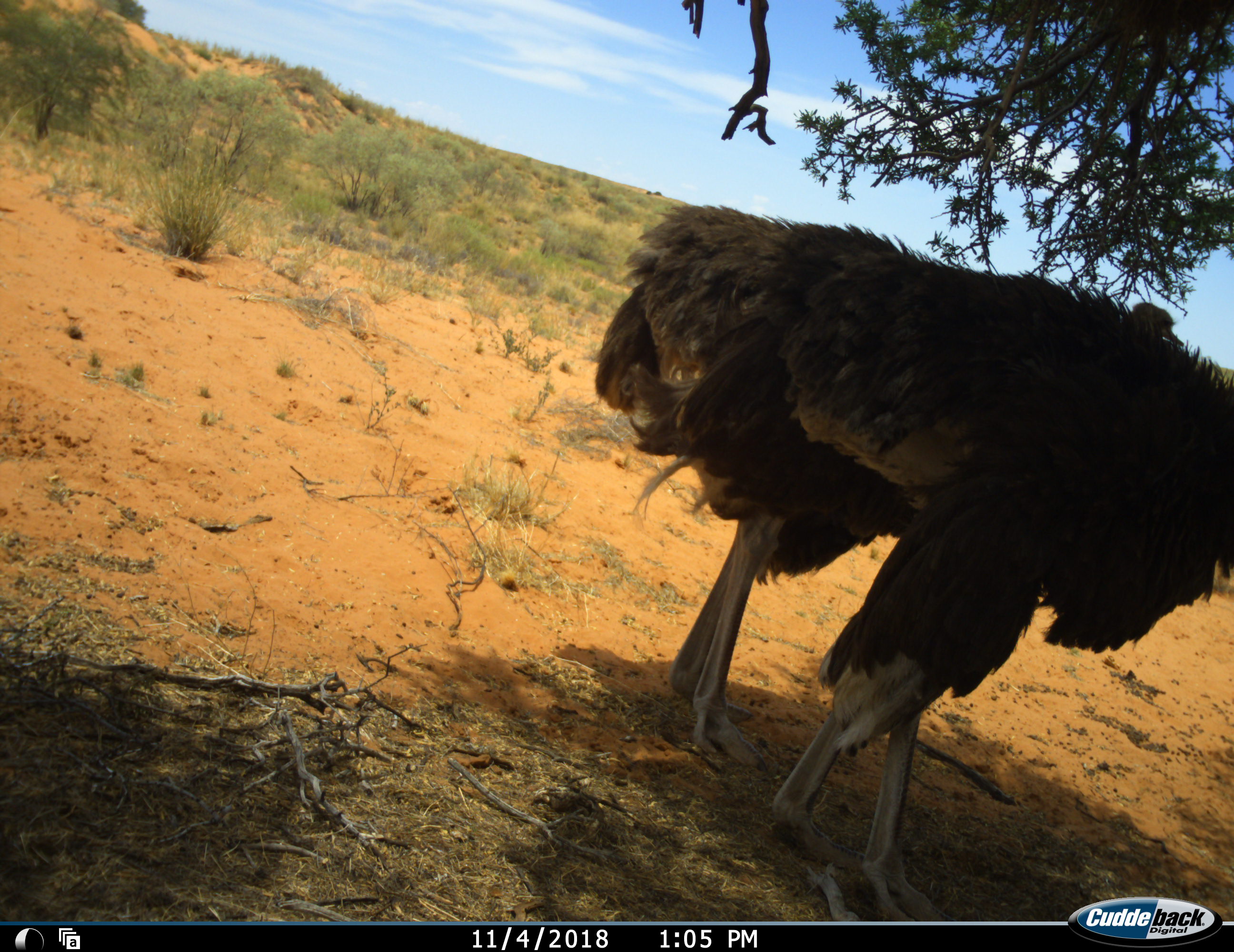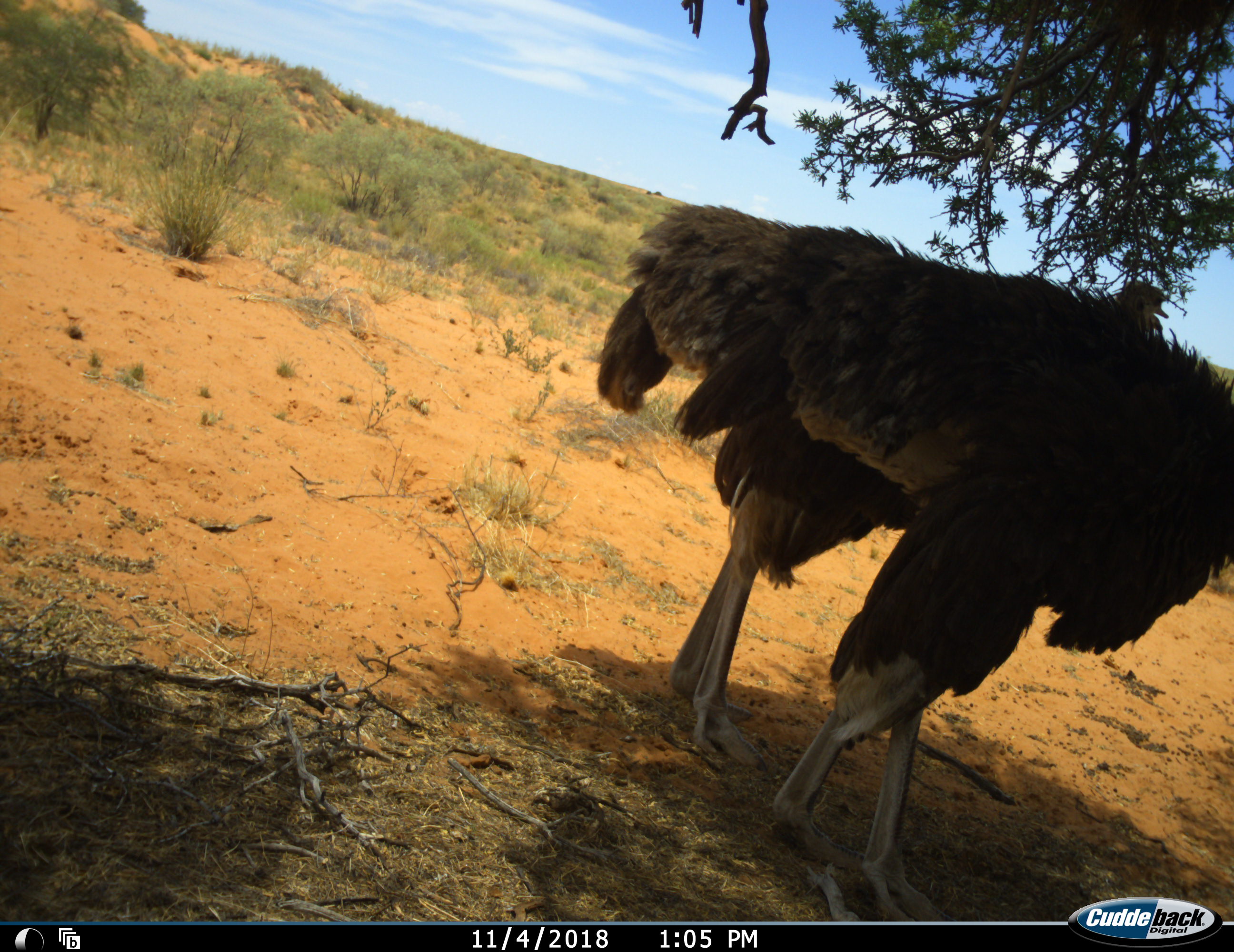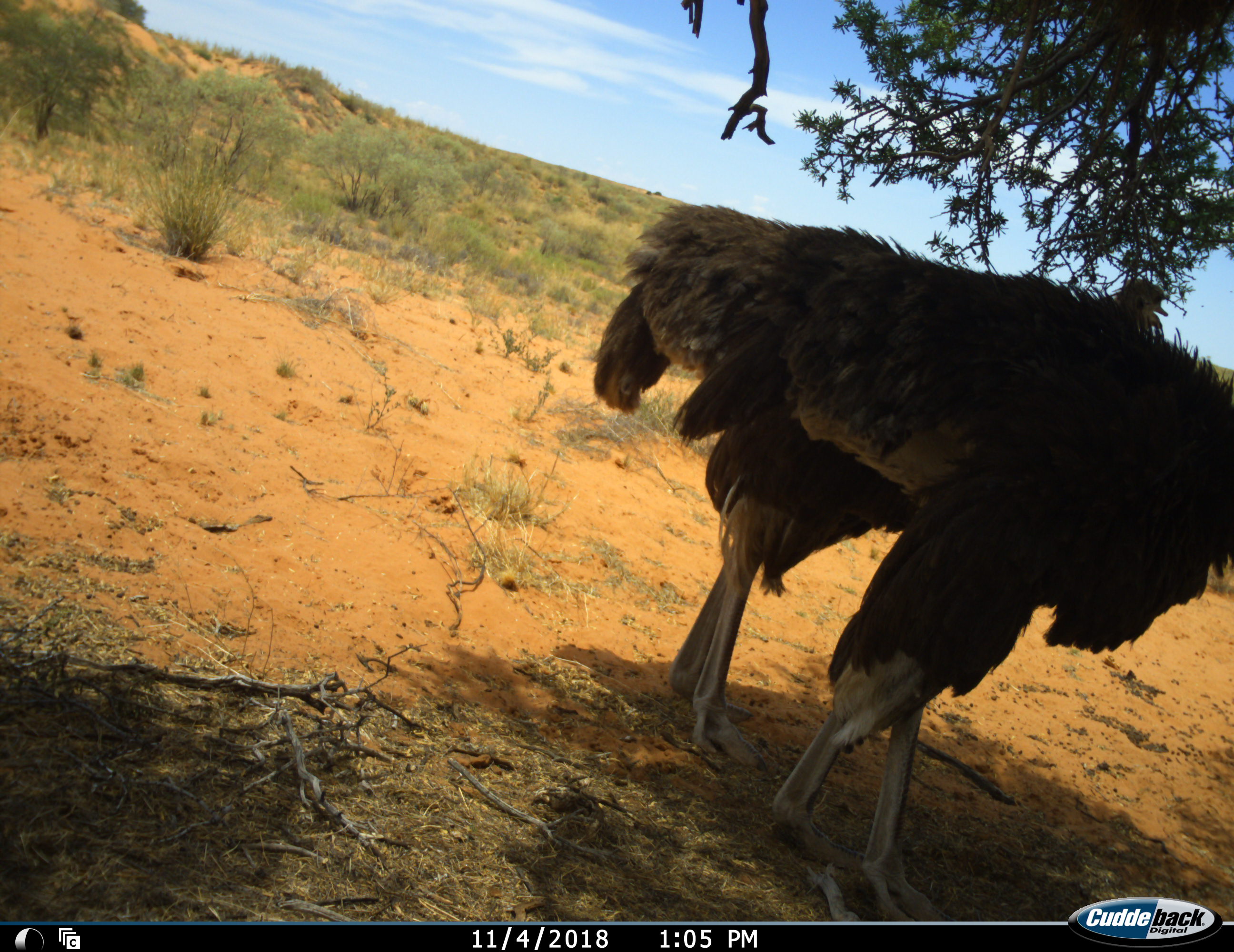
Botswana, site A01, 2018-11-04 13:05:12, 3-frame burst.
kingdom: Animalia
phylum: Chordata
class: Aves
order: Struthioniformes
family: Struthionidae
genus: Struthio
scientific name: Struthio camelus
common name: ostrich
Ostrich (Struthio camelus), count 2. Behavior (volunteer vote fractions): standing 80%, resting 0%, moving 20%, interacting 10%. Young present (vote fraction): 0%. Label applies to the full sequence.